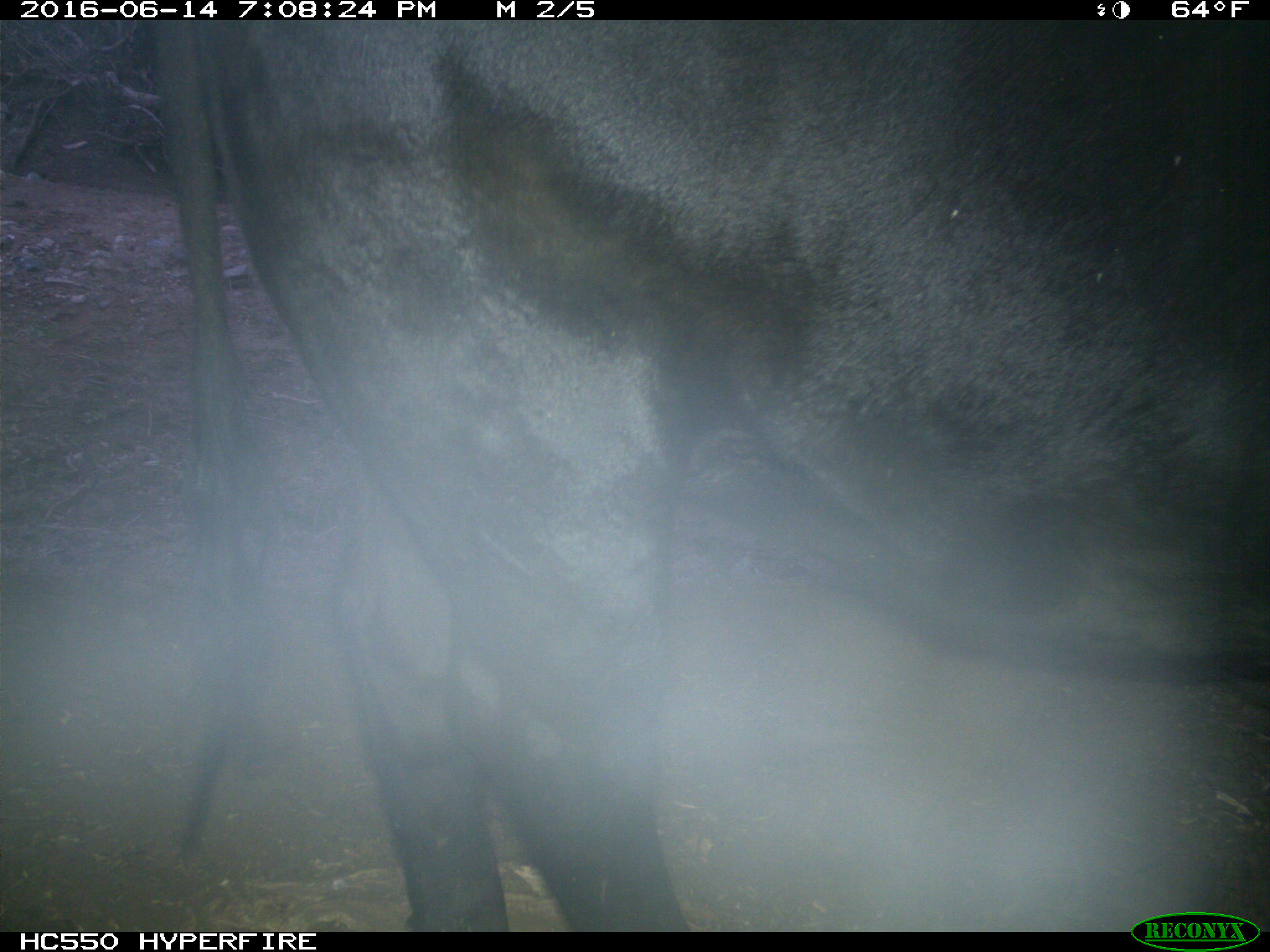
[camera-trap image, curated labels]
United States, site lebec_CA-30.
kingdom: Animalia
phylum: Chordata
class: Mammalia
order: Artiodactyla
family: Bovidae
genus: Bos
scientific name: Bos taurus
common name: domestic cow